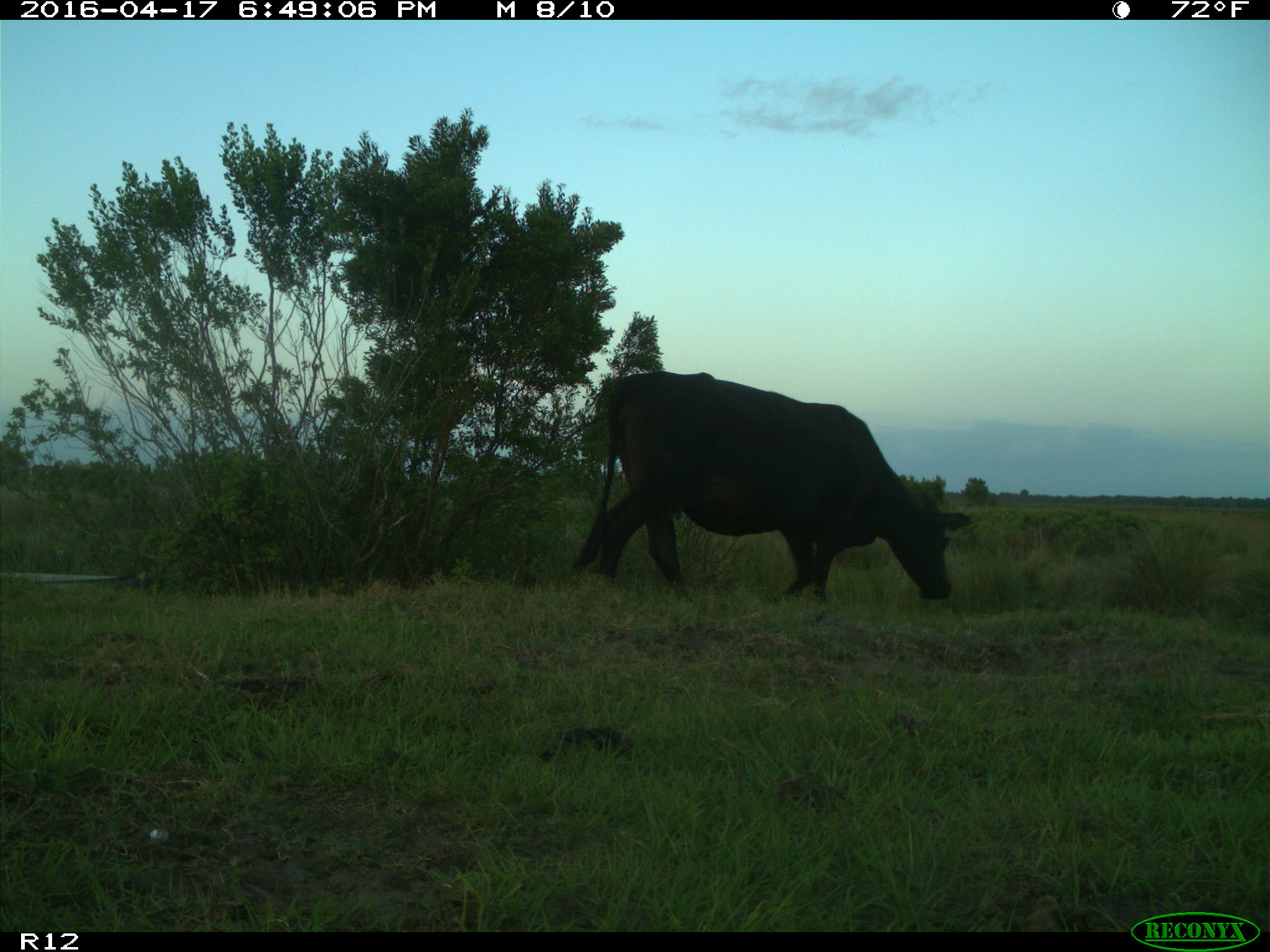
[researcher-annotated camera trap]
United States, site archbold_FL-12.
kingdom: Animalia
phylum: Chordata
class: Mammalia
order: Artiodactyla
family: Bovidae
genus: Bos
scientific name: Bos taurus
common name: domestic cow